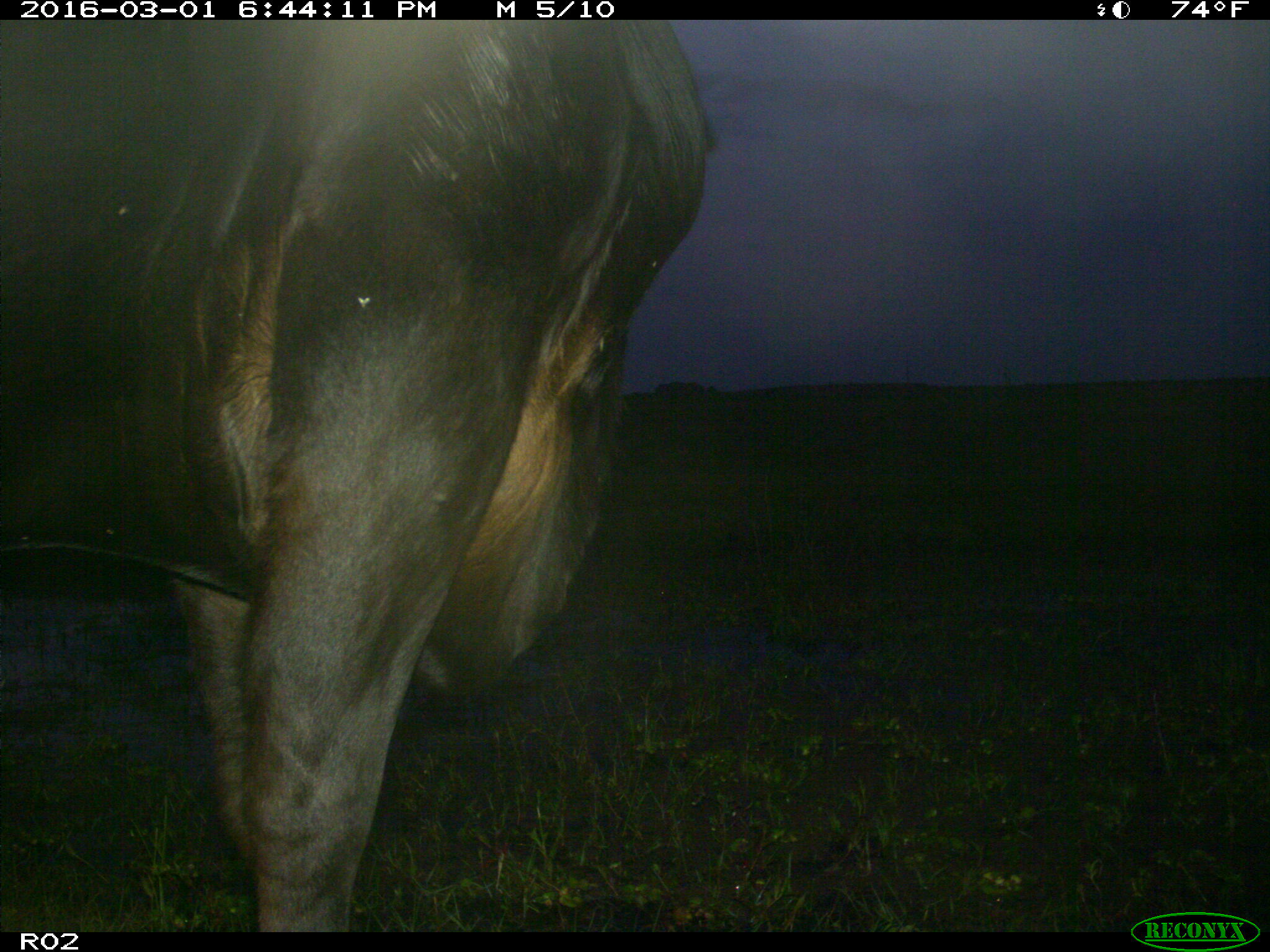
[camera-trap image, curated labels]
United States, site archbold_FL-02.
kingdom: Animalia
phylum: Chordata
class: Mammalia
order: Artiodactyla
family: Bovidae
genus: Bos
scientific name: Bos taurus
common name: domestic cow